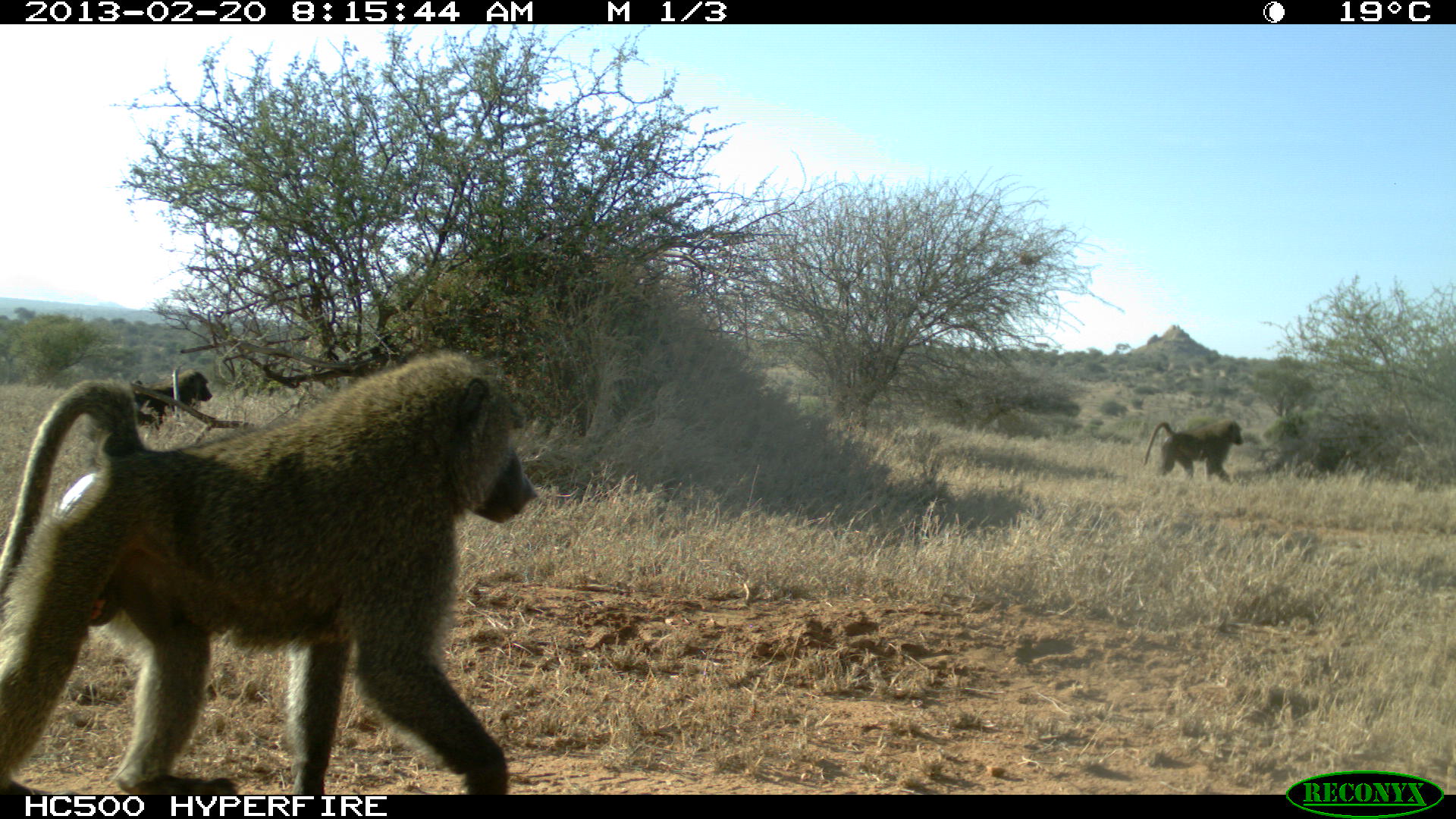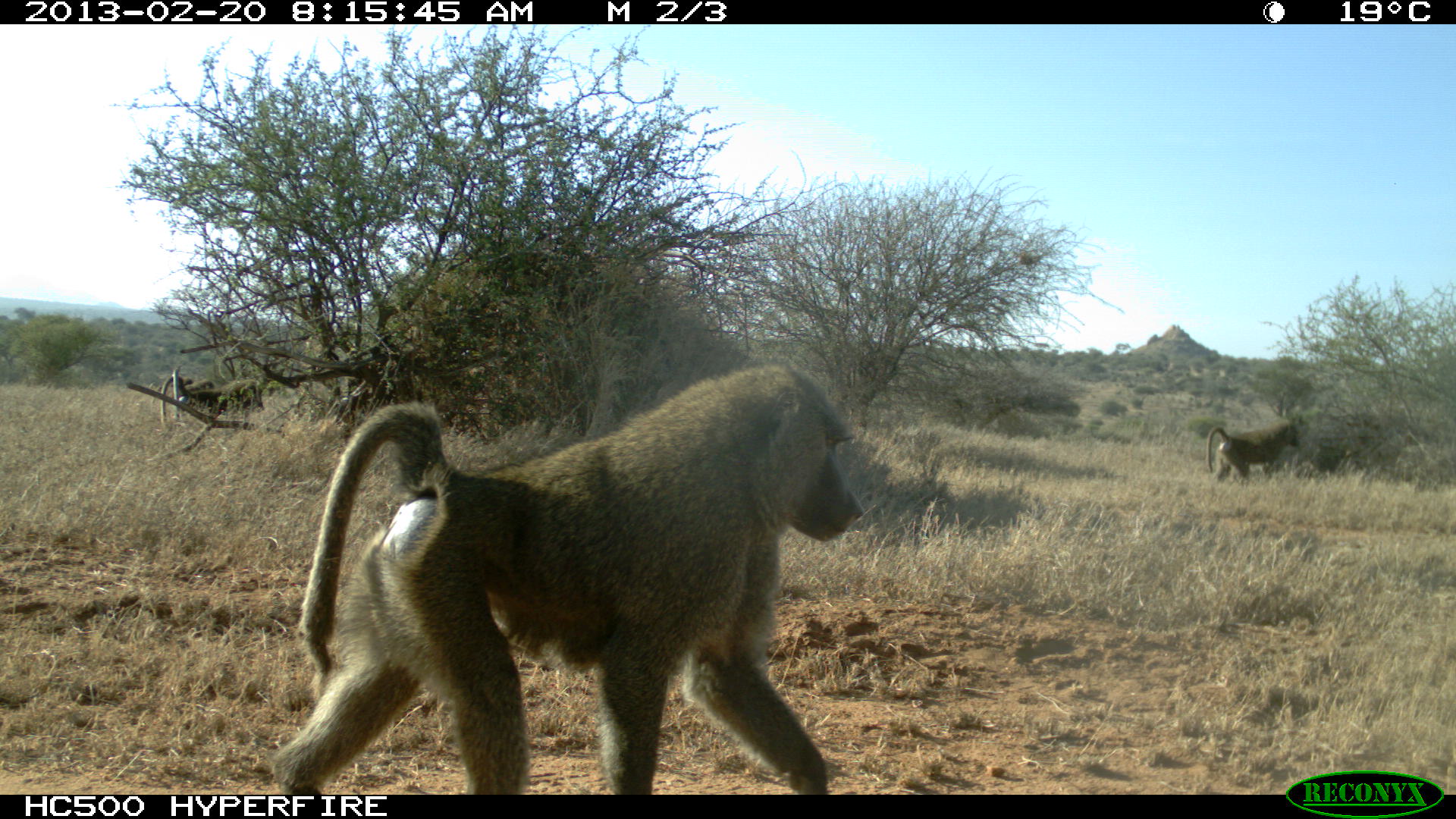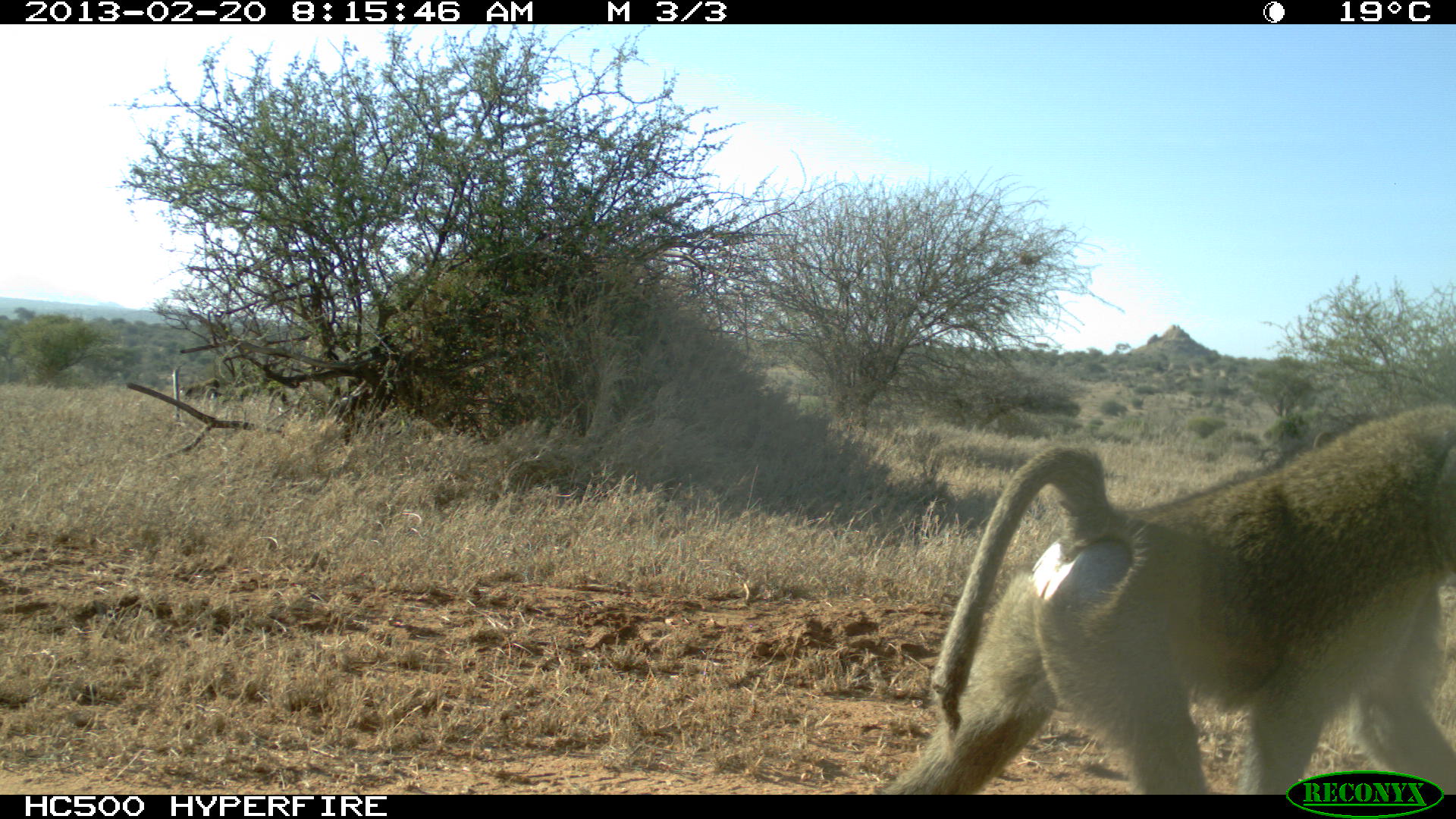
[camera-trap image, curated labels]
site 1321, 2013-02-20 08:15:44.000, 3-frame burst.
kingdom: Animalia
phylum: Chordata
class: Mammalia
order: Primates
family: Cercopithecidae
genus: Papio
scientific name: Papio anubis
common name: olive baboon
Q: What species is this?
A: Papio anubis (olive baboon).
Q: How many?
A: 3.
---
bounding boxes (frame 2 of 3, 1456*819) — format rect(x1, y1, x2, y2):
papio anubis: rect(271, 362, 864, 796); rect(1206, 421, 1302, 488); rect(159, 376, 261, 428)